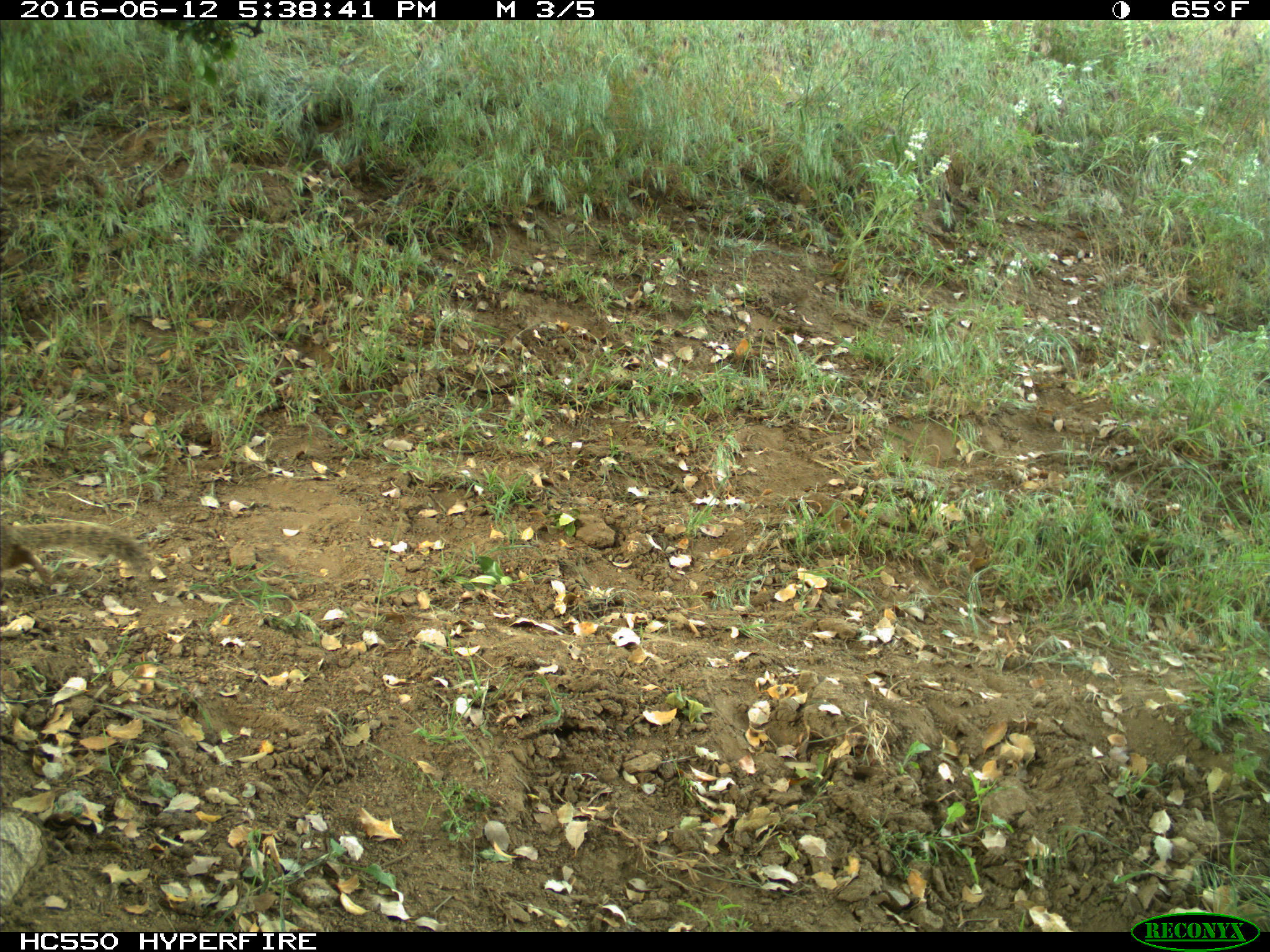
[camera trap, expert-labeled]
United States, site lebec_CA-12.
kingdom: Animalia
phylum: Chordata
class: Mammalia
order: Rodentia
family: Sciuridae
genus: Otospermophilus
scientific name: Otospermophilus beecheyi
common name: california ground squirrel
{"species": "Otospermophilus beecheyi (california ground squirrel)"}